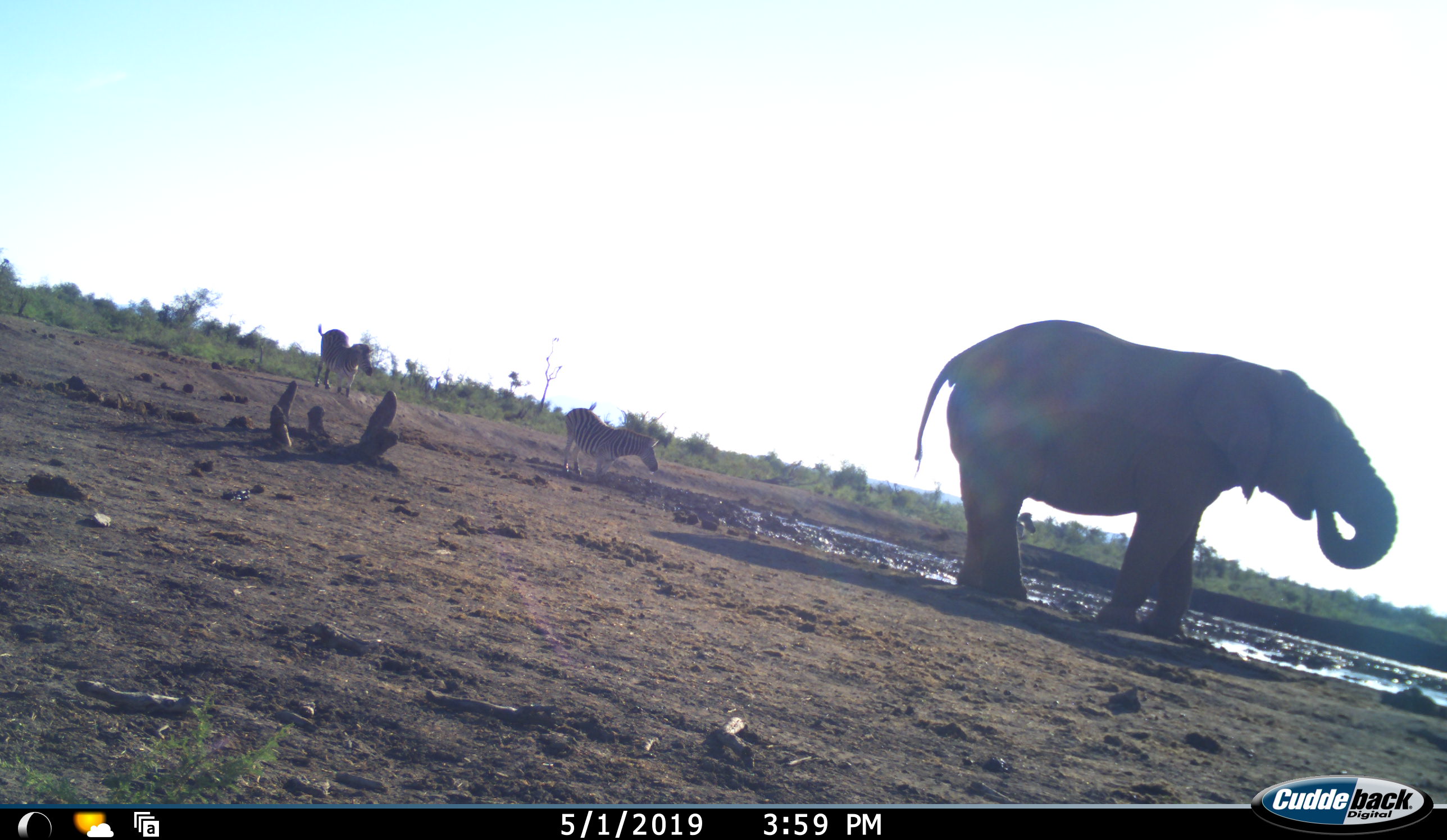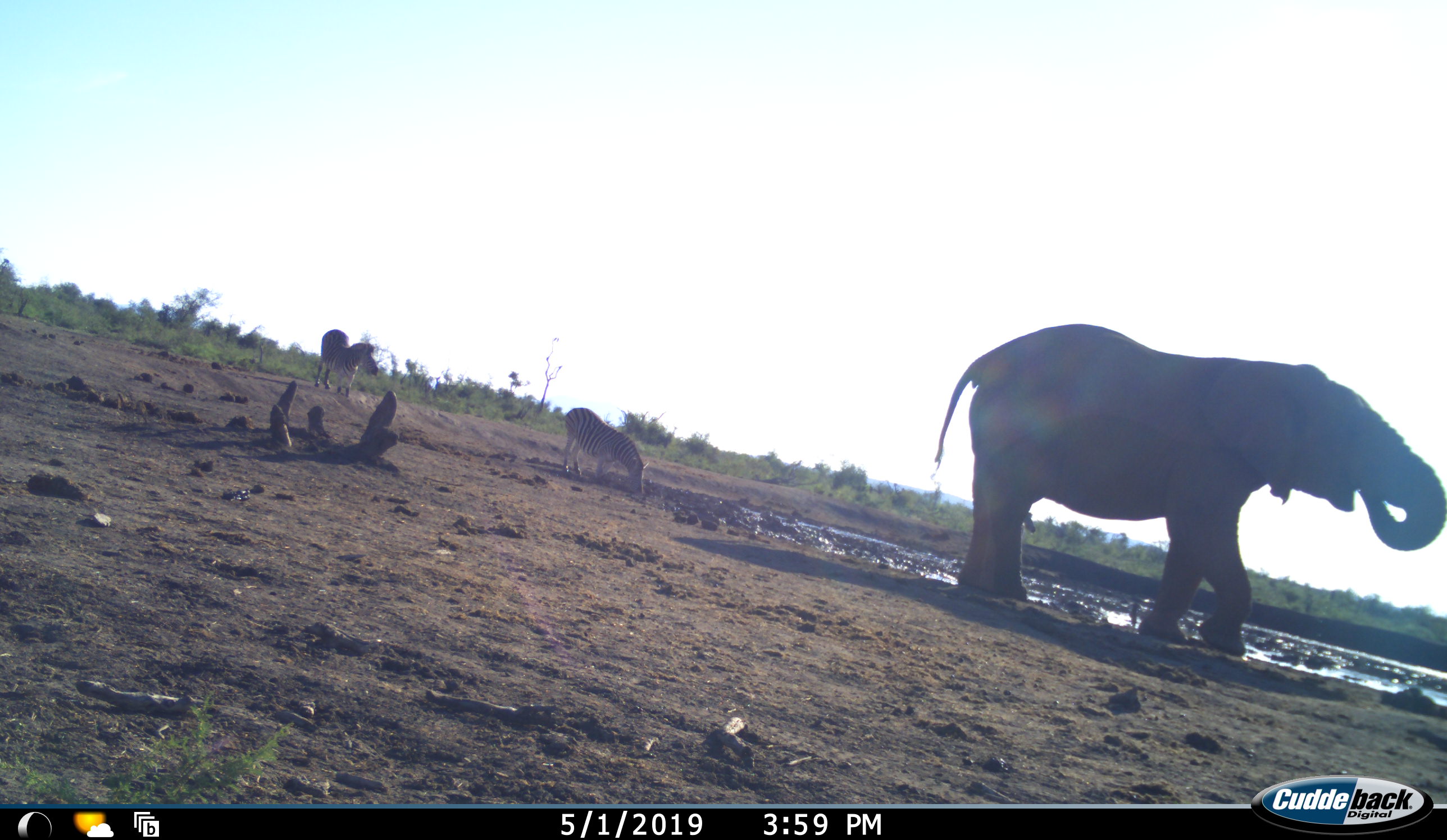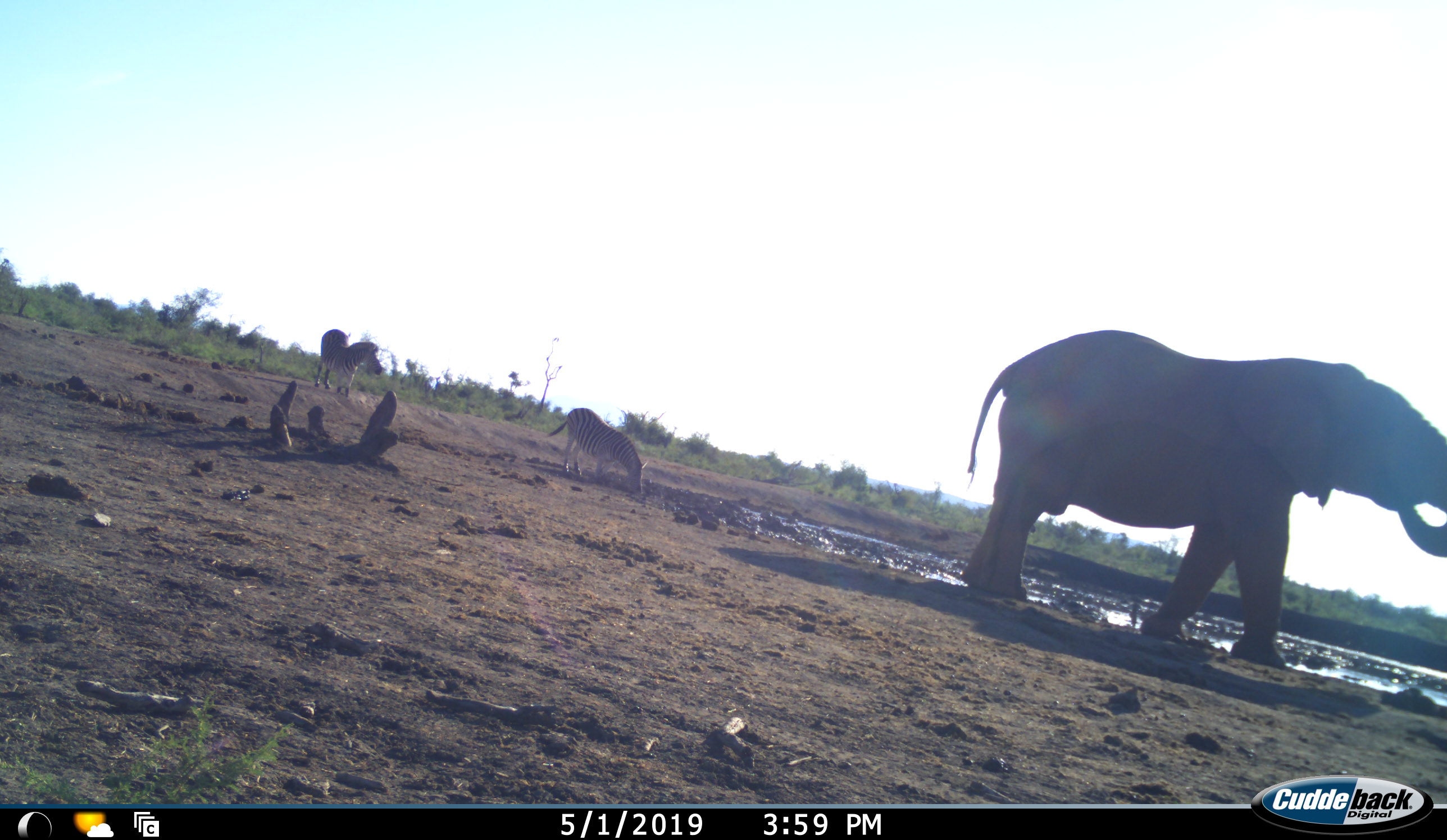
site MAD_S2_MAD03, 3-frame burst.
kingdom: Animalia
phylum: Chordata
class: Mammalia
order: Proboscidea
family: Elephantidae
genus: Loxodonta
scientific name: Loxodonta africana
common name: african bush elephant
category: elephant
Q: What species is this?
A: Elephant (african bush elephant) (Loxodonta africana).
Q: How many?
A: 1.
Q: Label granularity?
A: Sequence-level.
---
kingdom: Animalia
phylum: Chordata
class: Mammalia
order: Perissodactyla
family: Equidae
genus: Equus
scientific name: Equus quagga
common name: plains zebra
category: zebraplains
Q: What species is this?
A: Zebraplains (plains zebra) (Equus quagga).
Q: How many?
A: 2.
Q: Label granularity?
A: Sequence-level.